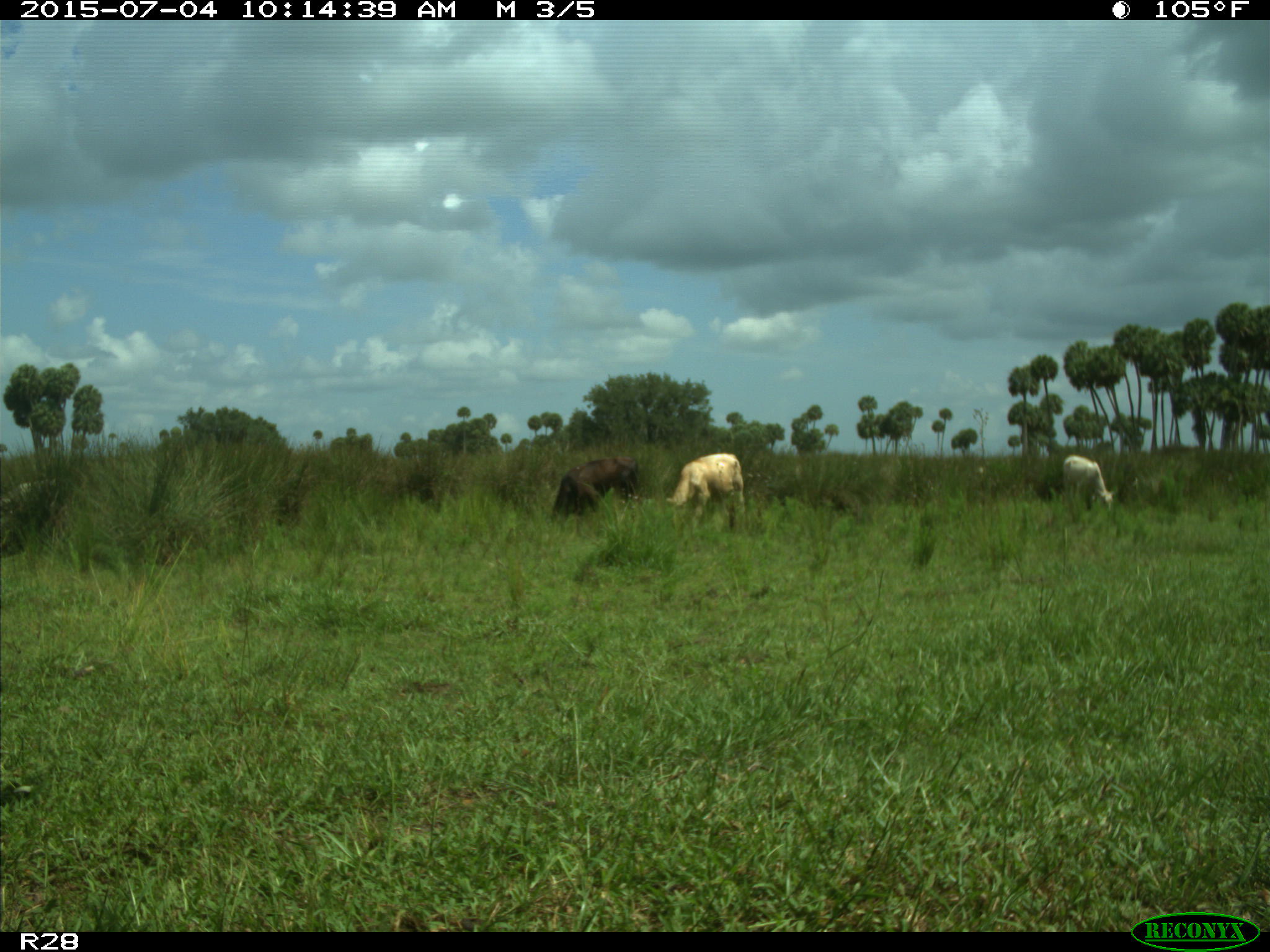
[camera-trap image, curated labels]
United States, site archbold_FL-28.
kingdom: Animalia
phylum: Chordata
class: Mammalia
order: Artiodactyla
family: Bovidae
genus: Bos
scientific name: Bos taurus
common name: domestic cow